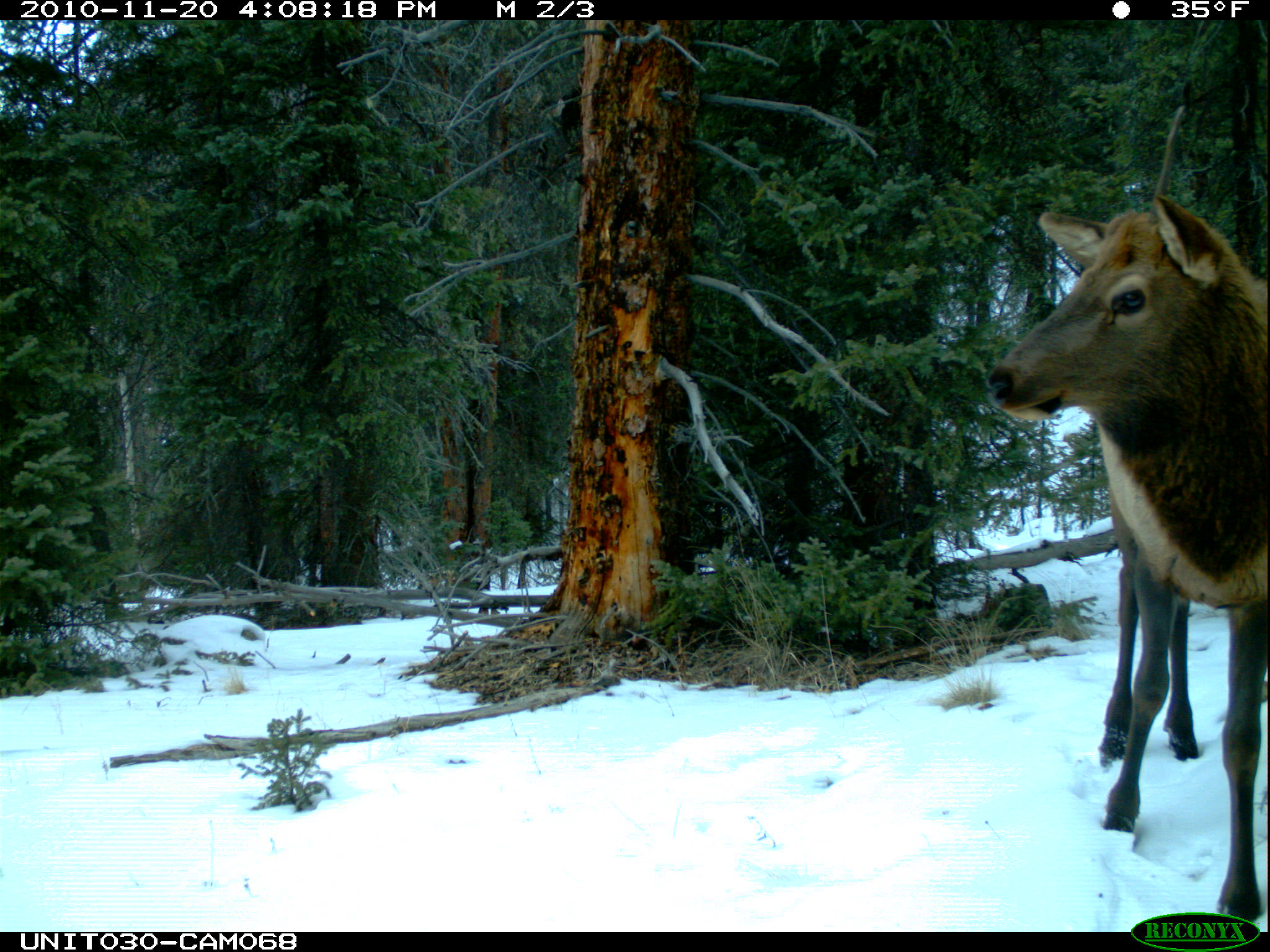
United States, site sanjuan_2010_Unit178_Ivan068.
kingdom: Animalia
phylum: Chordata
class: Mammalia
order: Artiodactyla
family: Cervidae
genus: Cervus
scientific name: Cervus elaphus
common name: red deer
Cervus elaphus (red deer).